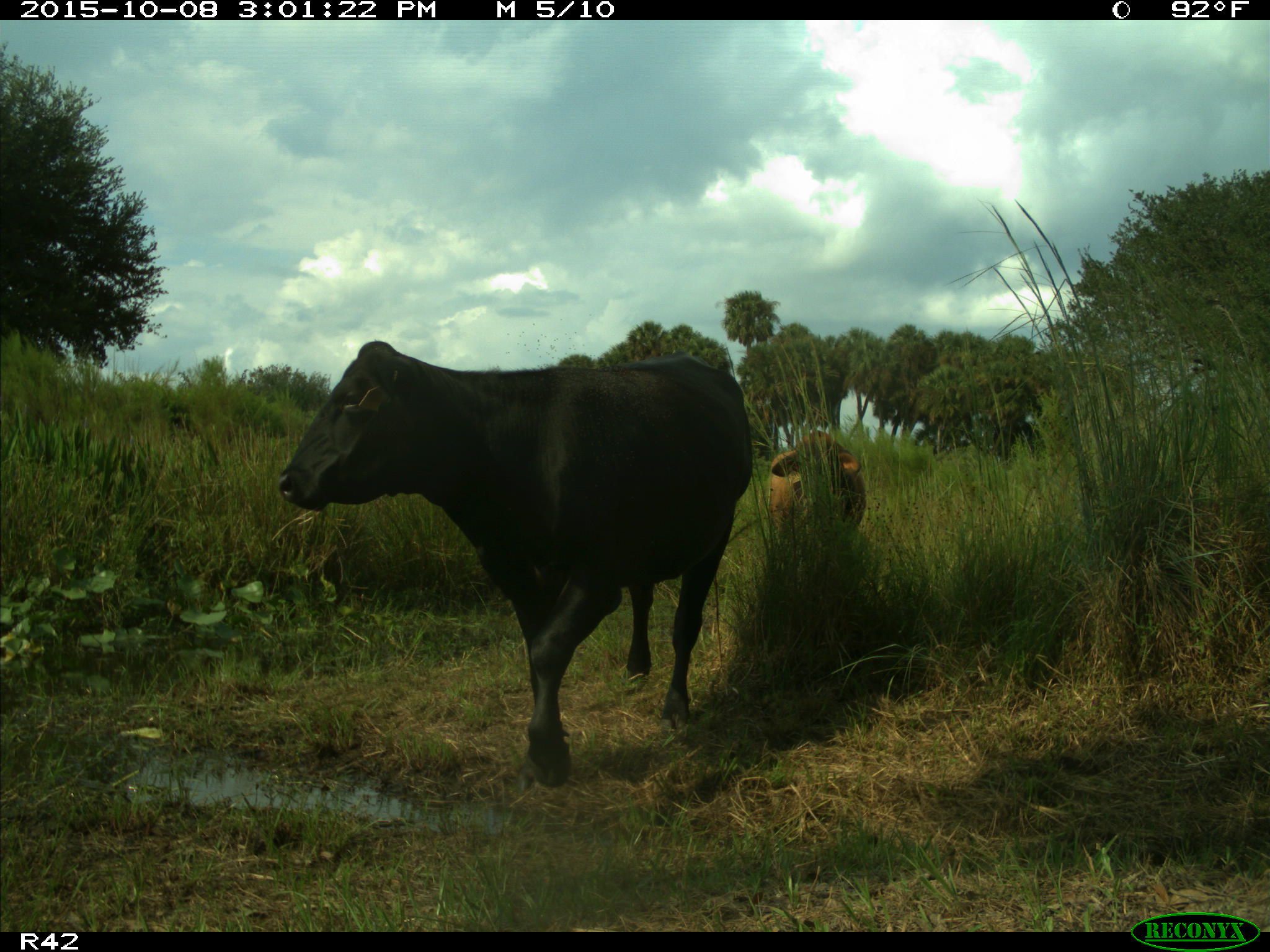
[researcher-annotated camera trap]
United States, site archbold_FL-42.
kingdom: Animalia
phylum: Chordata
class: Mammalia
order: Artiodactyla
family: Bovidae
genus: Bos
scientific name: Bos taurus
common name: domestic cow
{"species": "Bos taurus (domestic cow)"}